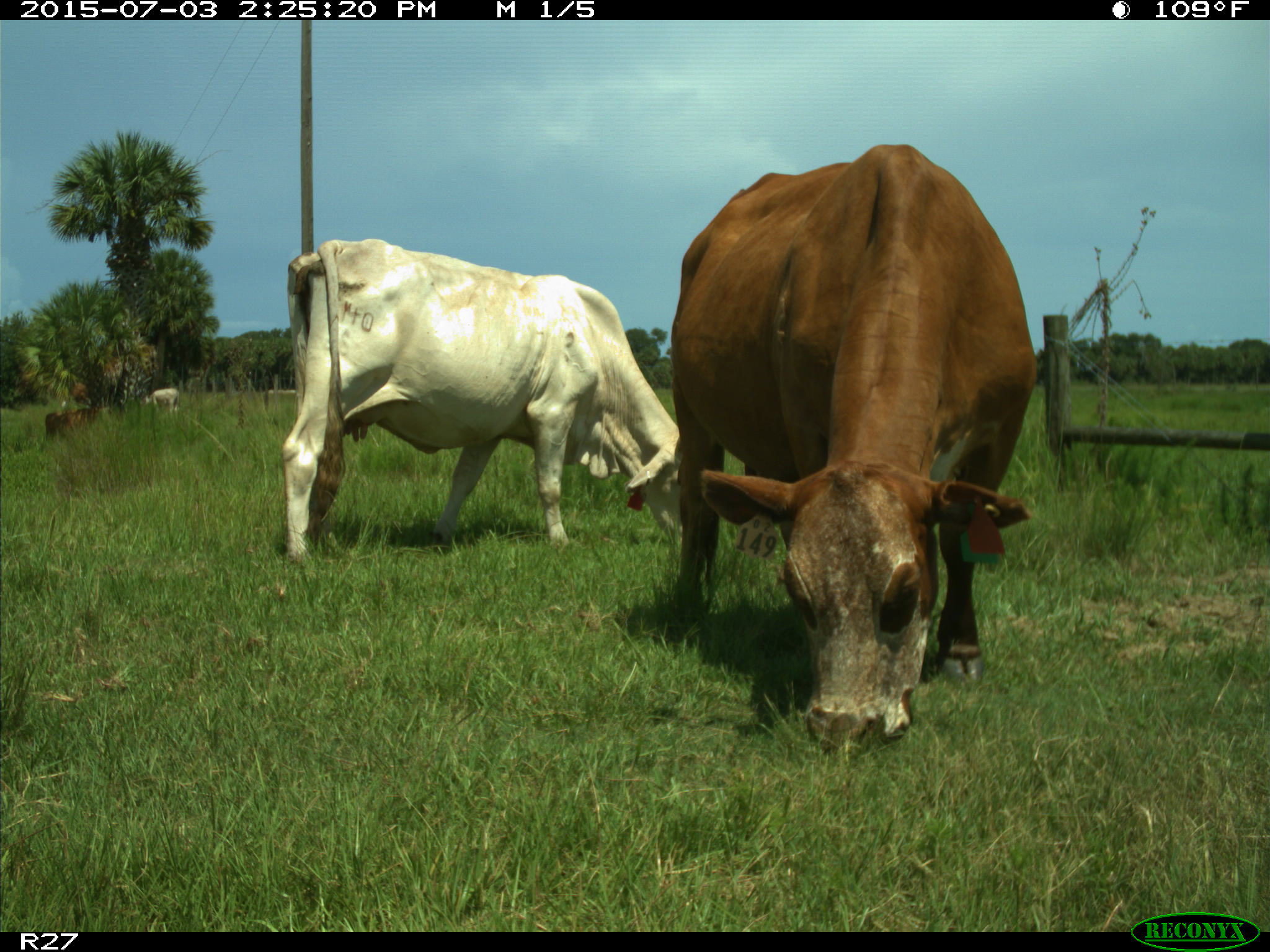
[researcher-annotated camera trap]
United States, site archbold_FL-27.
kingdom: Animalia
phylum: Chordata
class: Mammalia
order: Artiodactyla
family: Bovidae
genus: Bos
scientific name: Bos taurus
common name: domestic cow